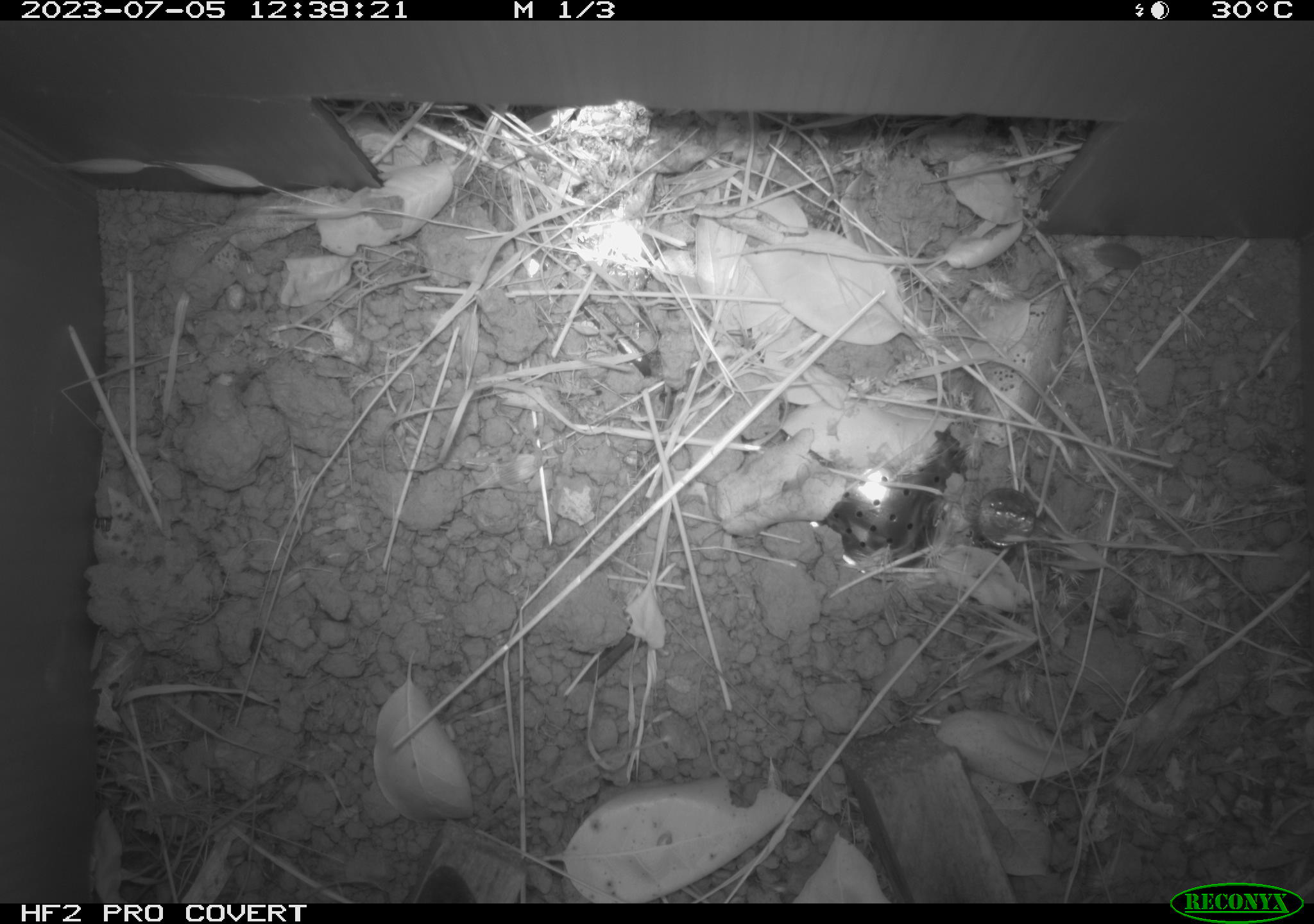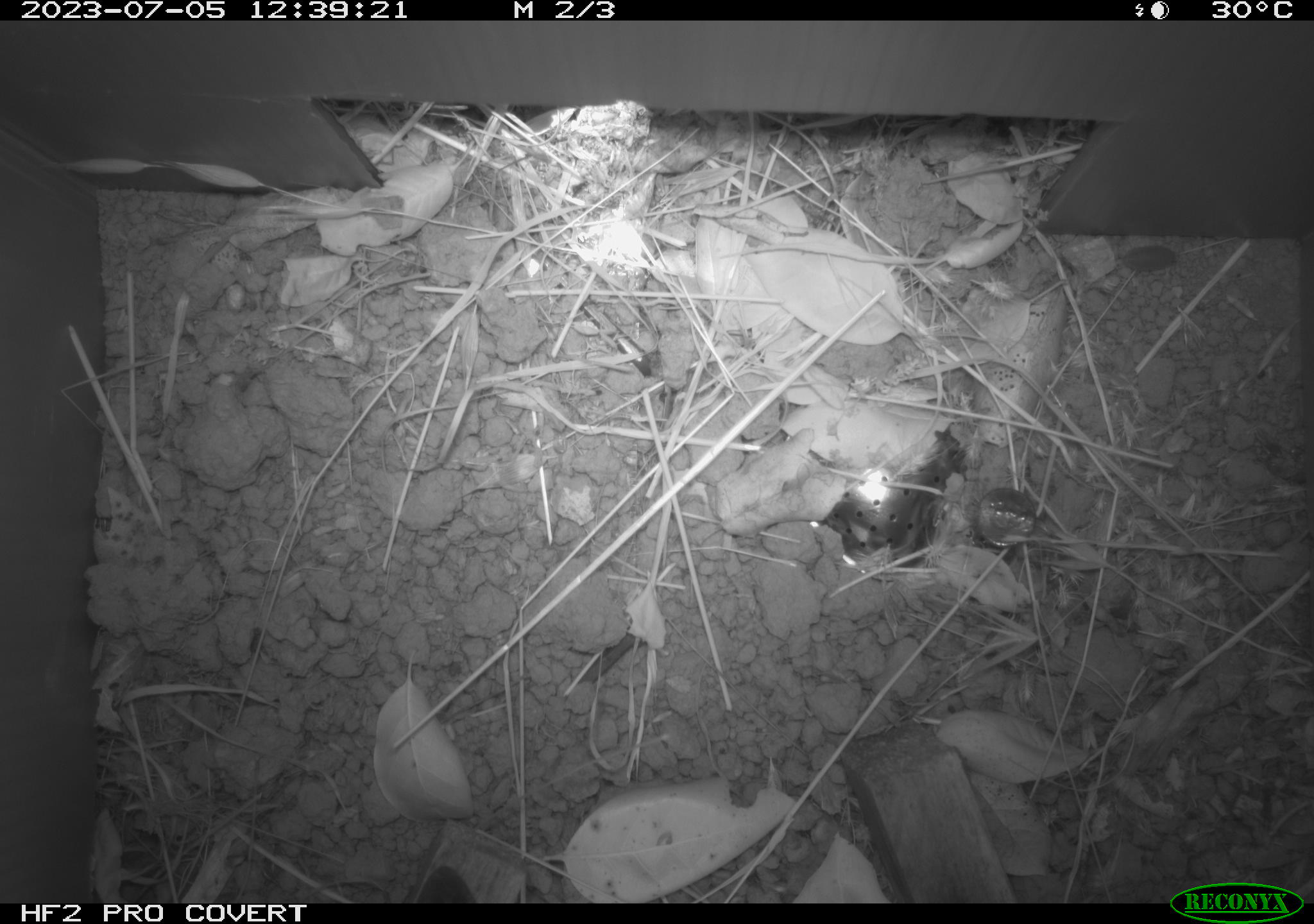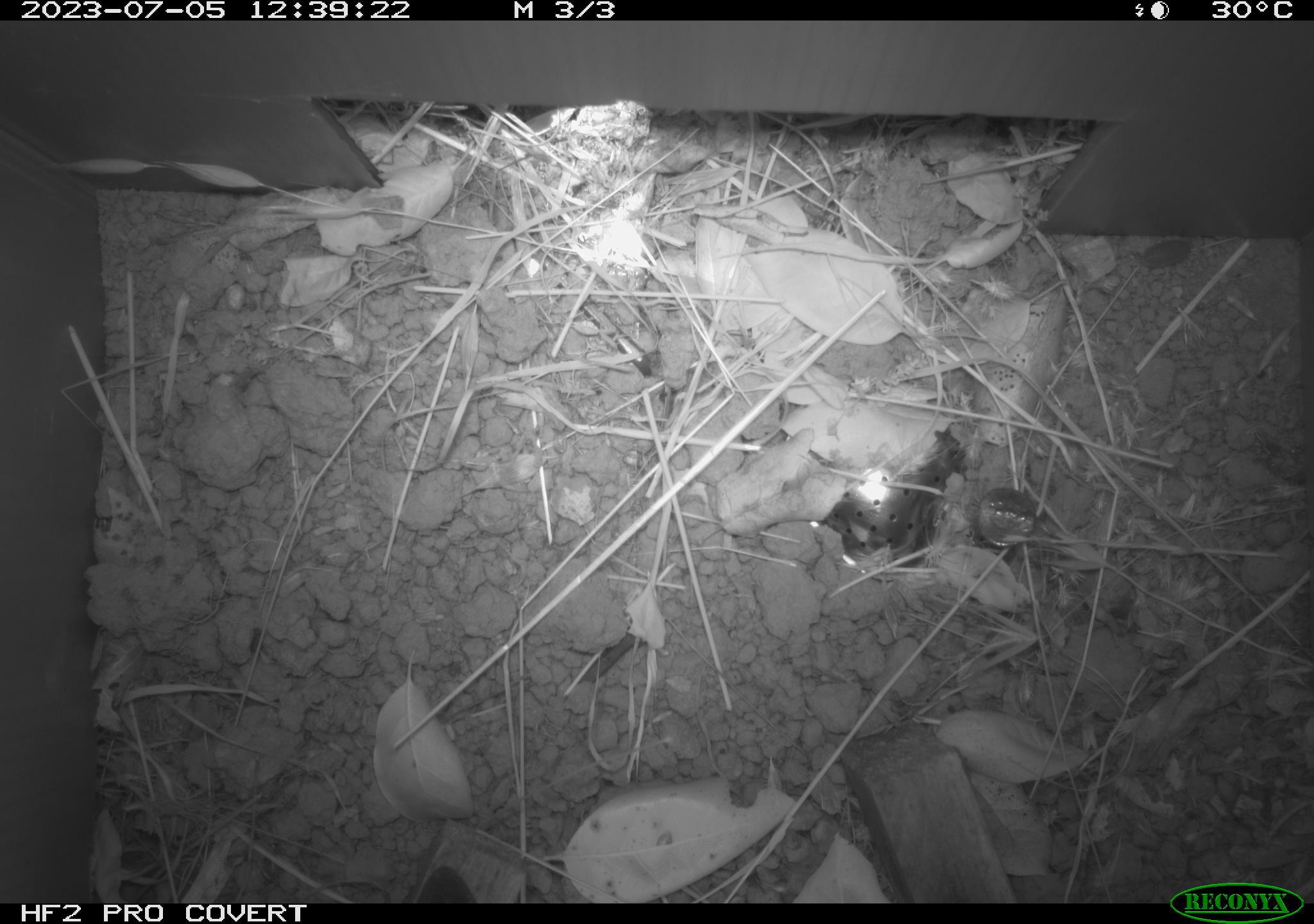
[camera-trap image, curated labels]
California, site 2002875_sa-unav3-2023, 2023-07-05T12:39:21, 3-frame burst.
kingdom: Animalia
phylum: Chordata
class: Reptilia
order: Squamata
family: Phrynosomatidae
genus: Sceloporus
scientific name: Sceloporus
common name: spiny lizards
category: sceloporus species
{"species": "sceloporus species (spiny lizards) (Sceloporus)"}